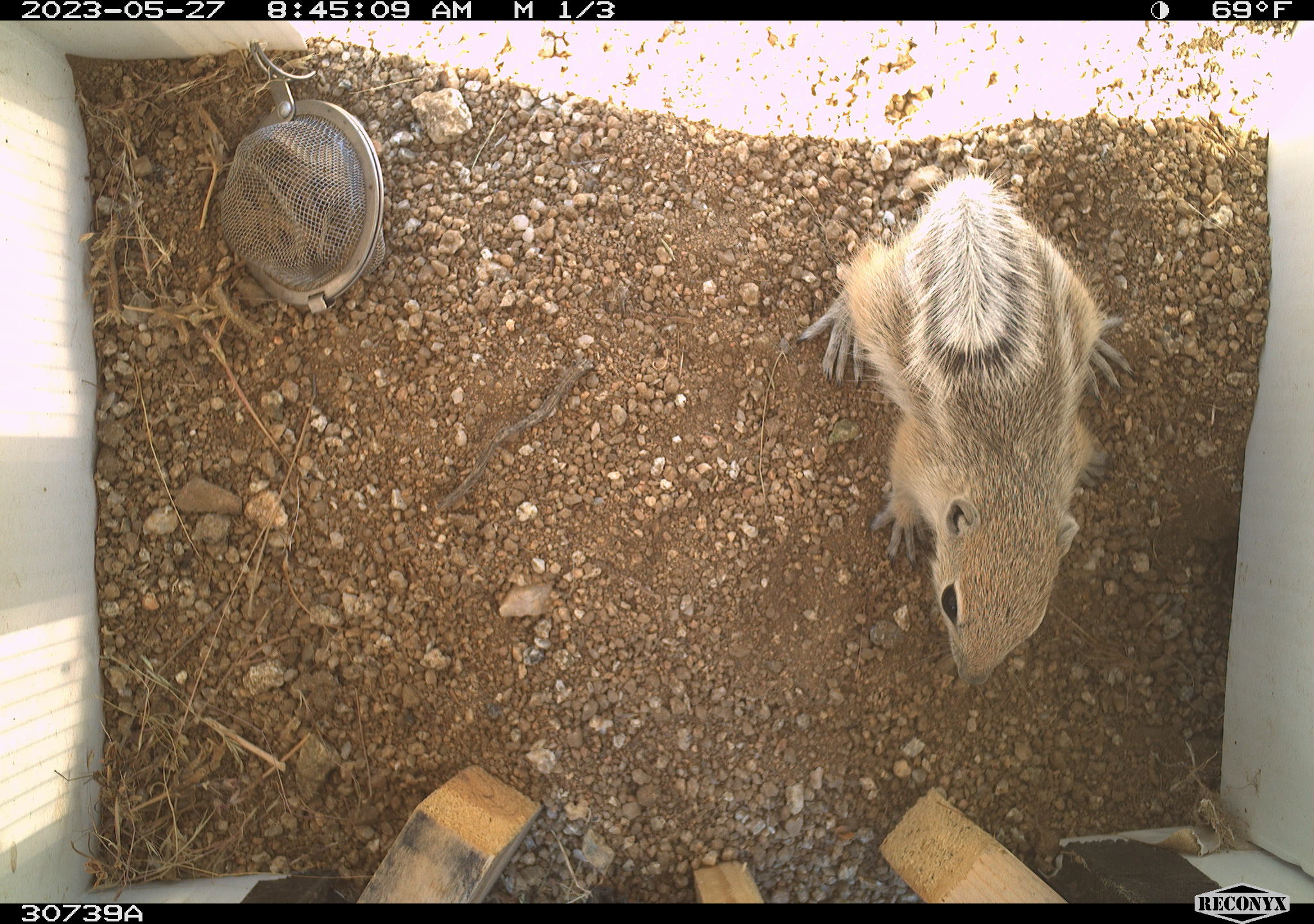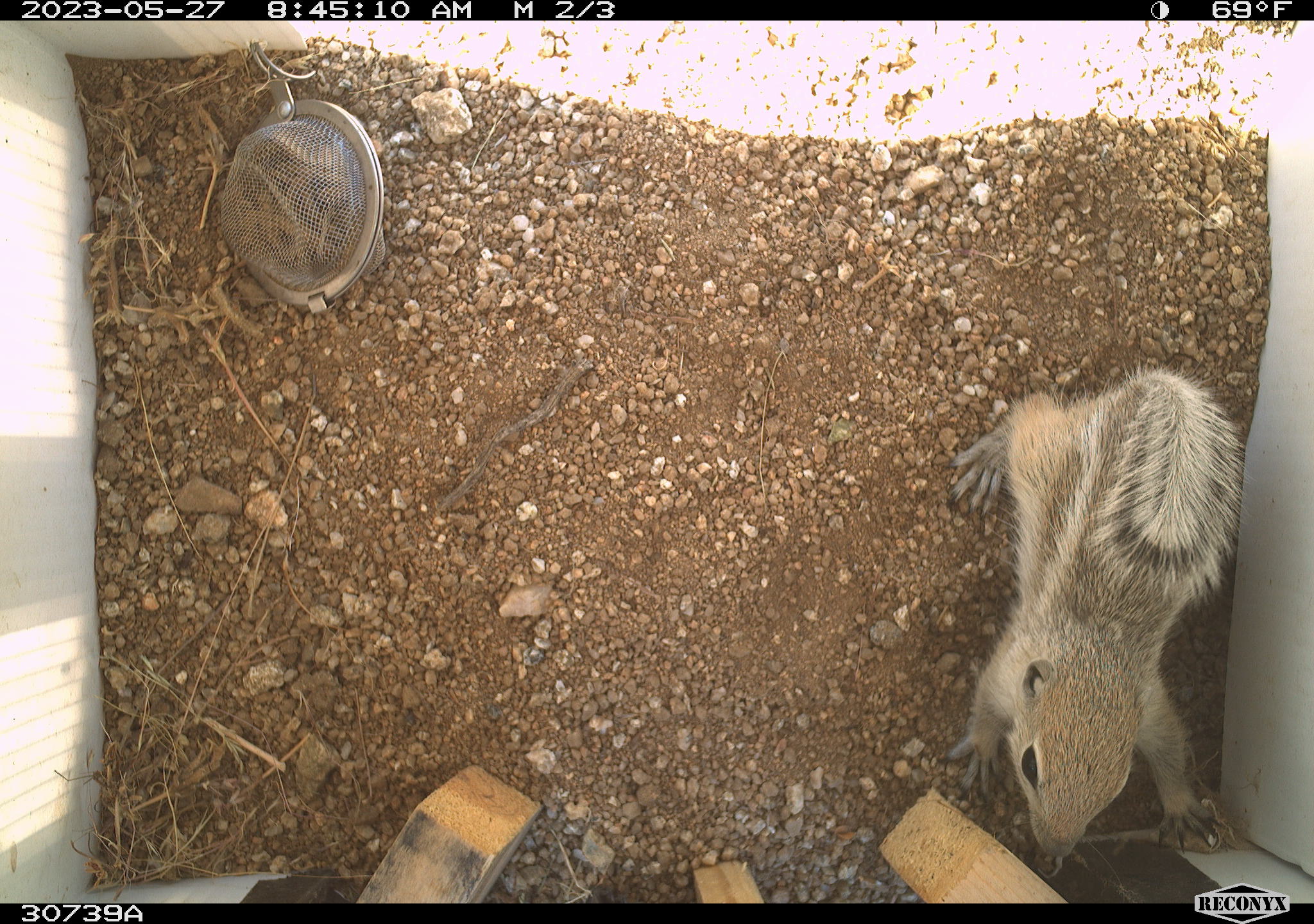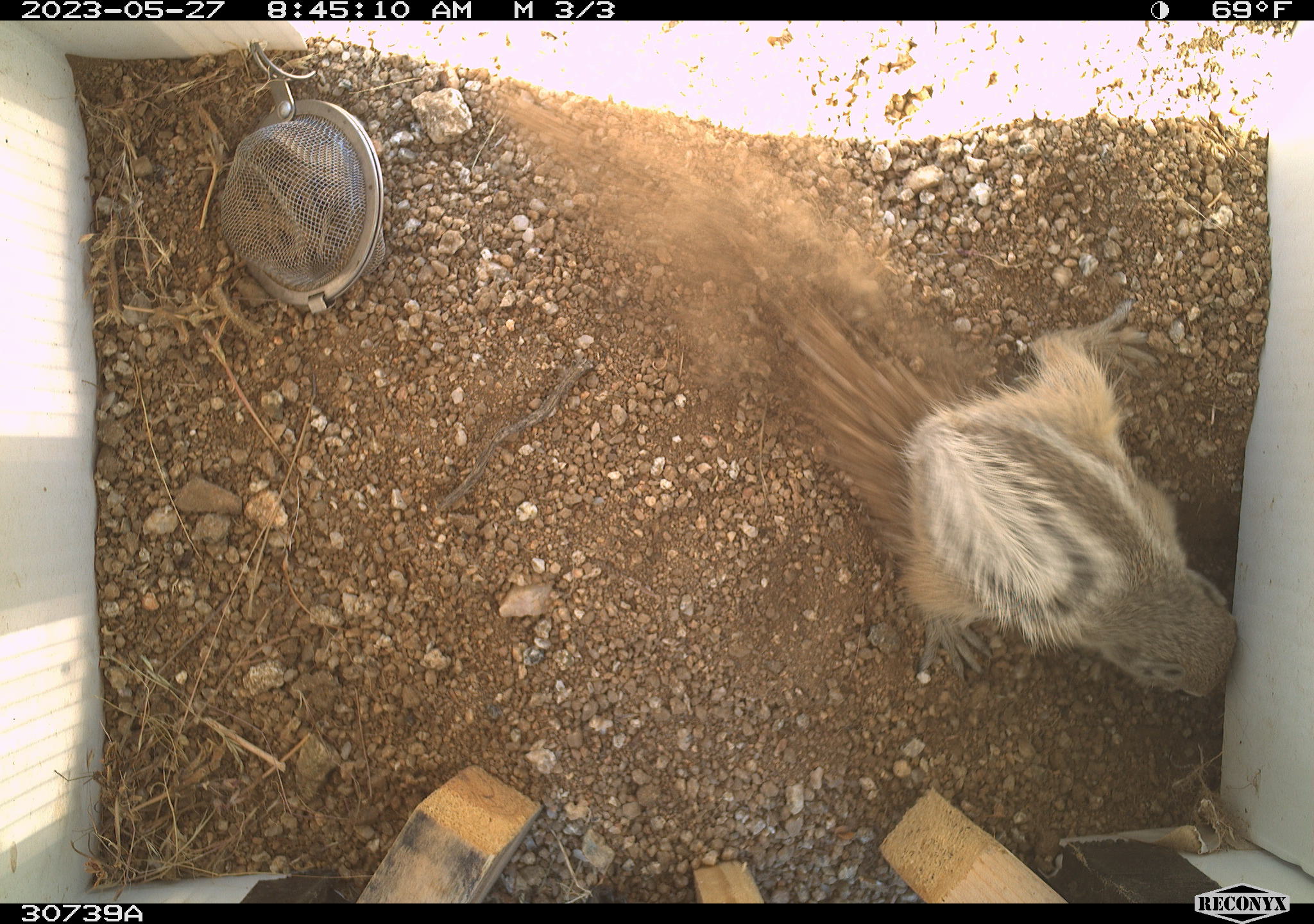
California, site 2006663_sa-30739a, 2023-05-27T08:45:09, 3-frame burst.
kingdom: Animalia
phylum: Chordata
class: Mammalia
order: Rodentia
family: Sciuridae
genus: Ammospermophilus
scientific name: Ammospermophilus leucurus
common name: white-tailed antelope squirrel